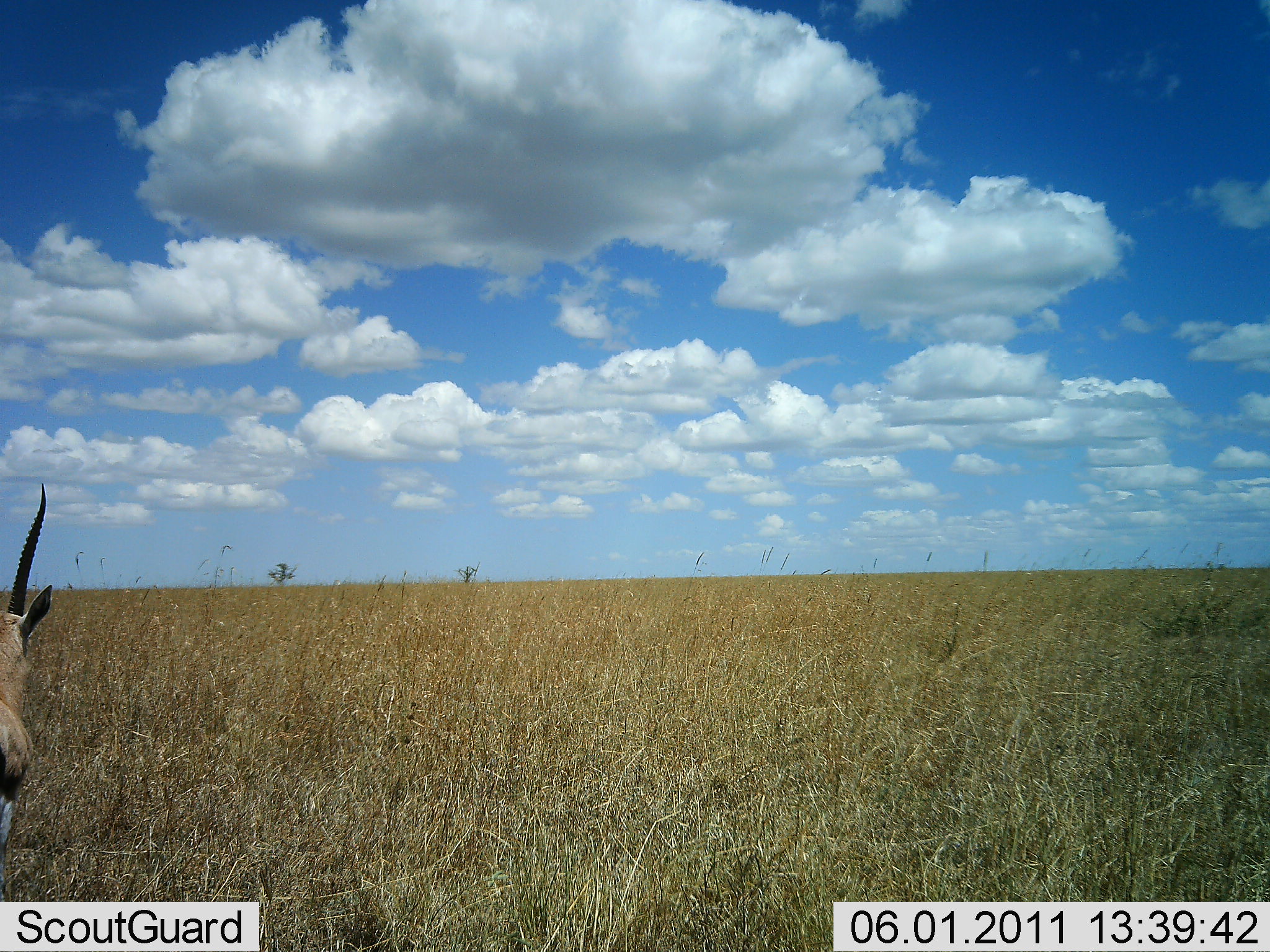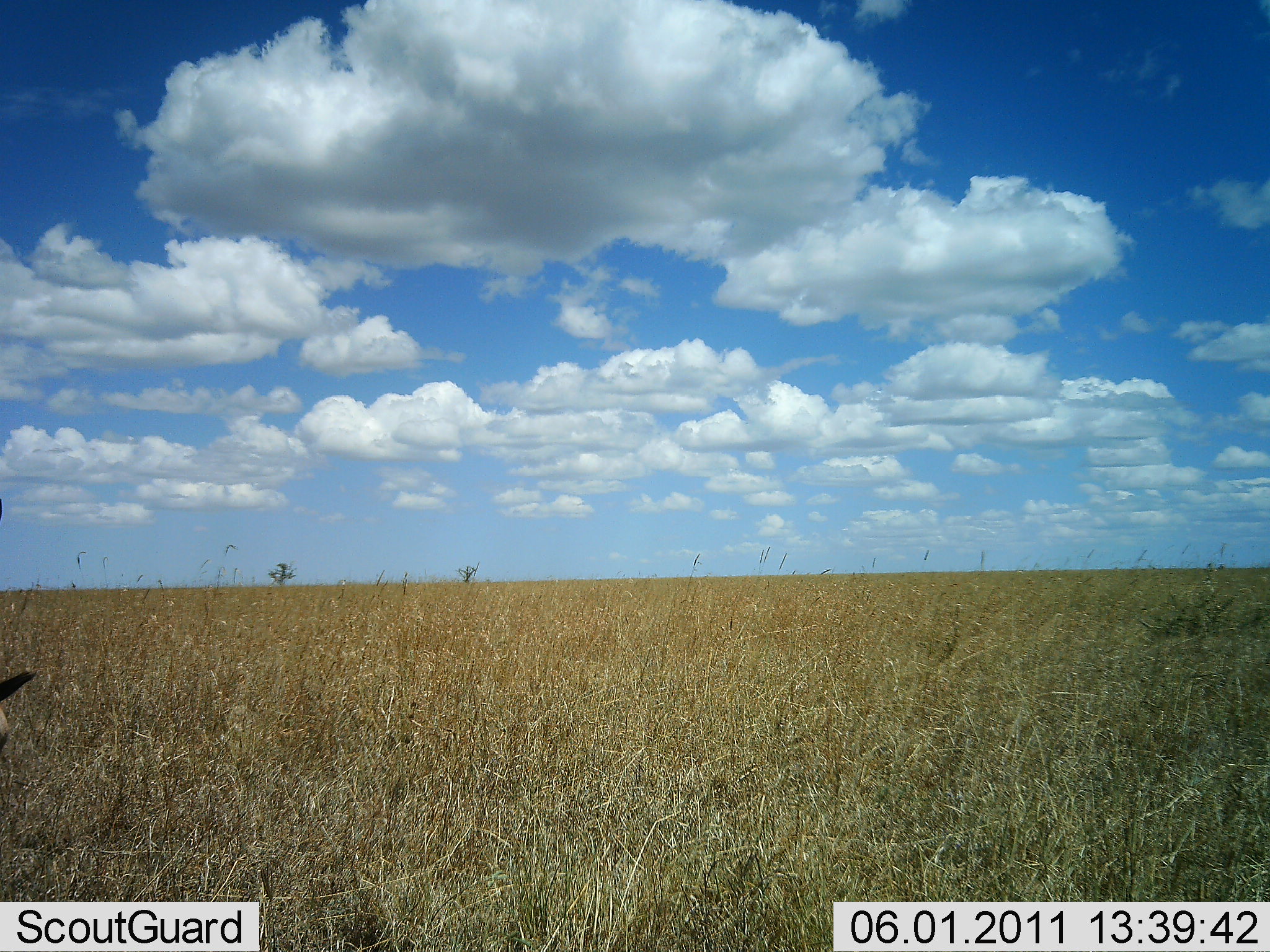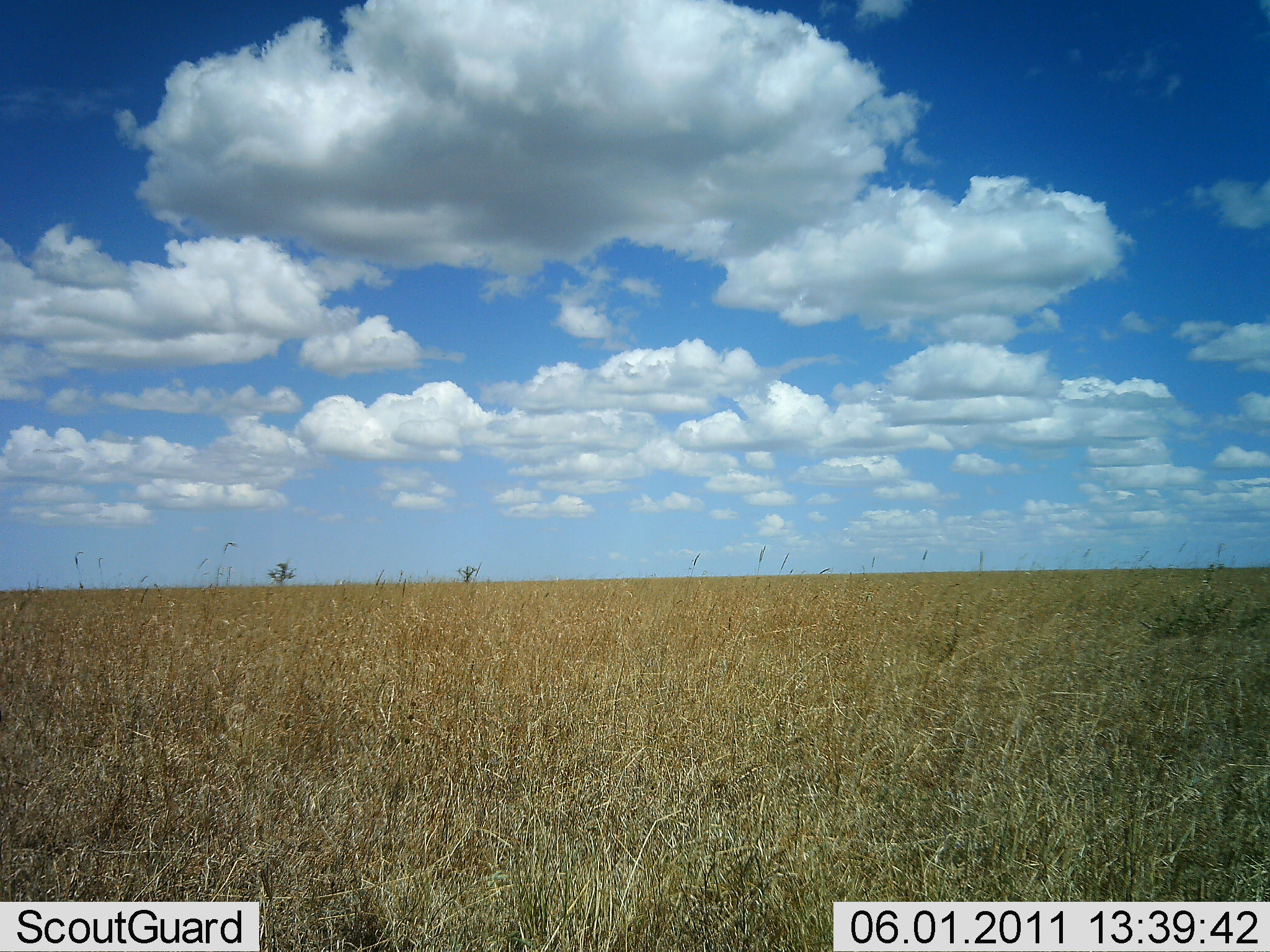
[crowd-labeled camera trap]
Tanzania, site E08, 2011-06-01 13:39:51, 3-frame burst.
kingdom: Animalia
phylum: Chordata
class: Mammalia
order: Artiodactyla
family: Bovidae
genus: Eudorcas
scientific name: Eudorcas thomsonii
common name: thomson's gazelle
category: gazellethomsons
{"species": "gazellethomsons (thomson's gazelle) (Eudorcas thomsonii)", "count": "1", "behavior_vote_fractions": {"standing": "30%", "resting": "0%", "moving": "80%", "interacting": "0%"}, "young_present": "0%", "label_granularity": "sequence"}